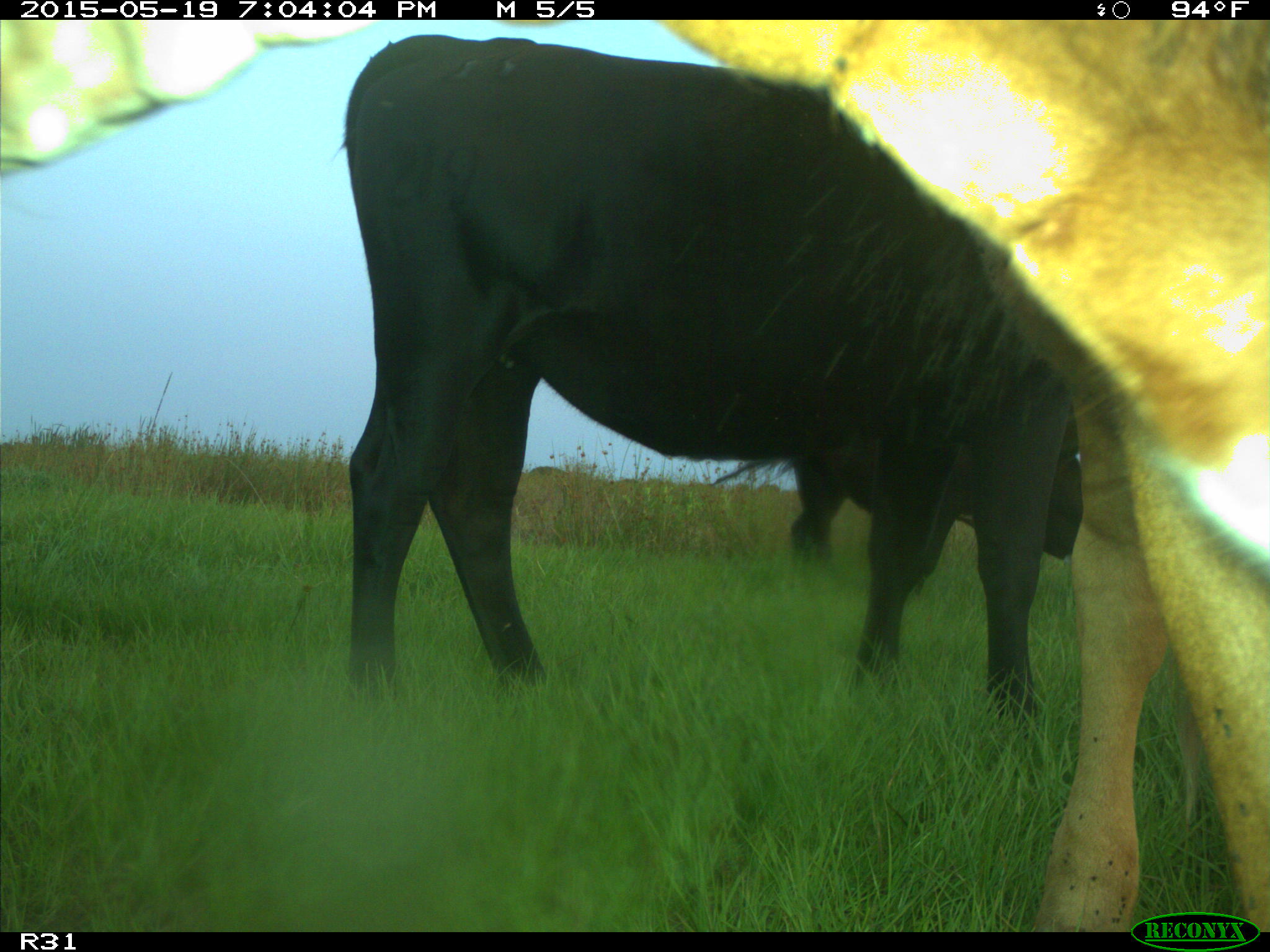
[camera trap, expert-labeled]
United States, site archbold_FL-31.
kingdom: Animalia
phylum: Chordata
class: Mammalia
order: Artiodactyla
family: Bovidae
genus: Bos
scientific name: Bos taurus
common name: domestic cow